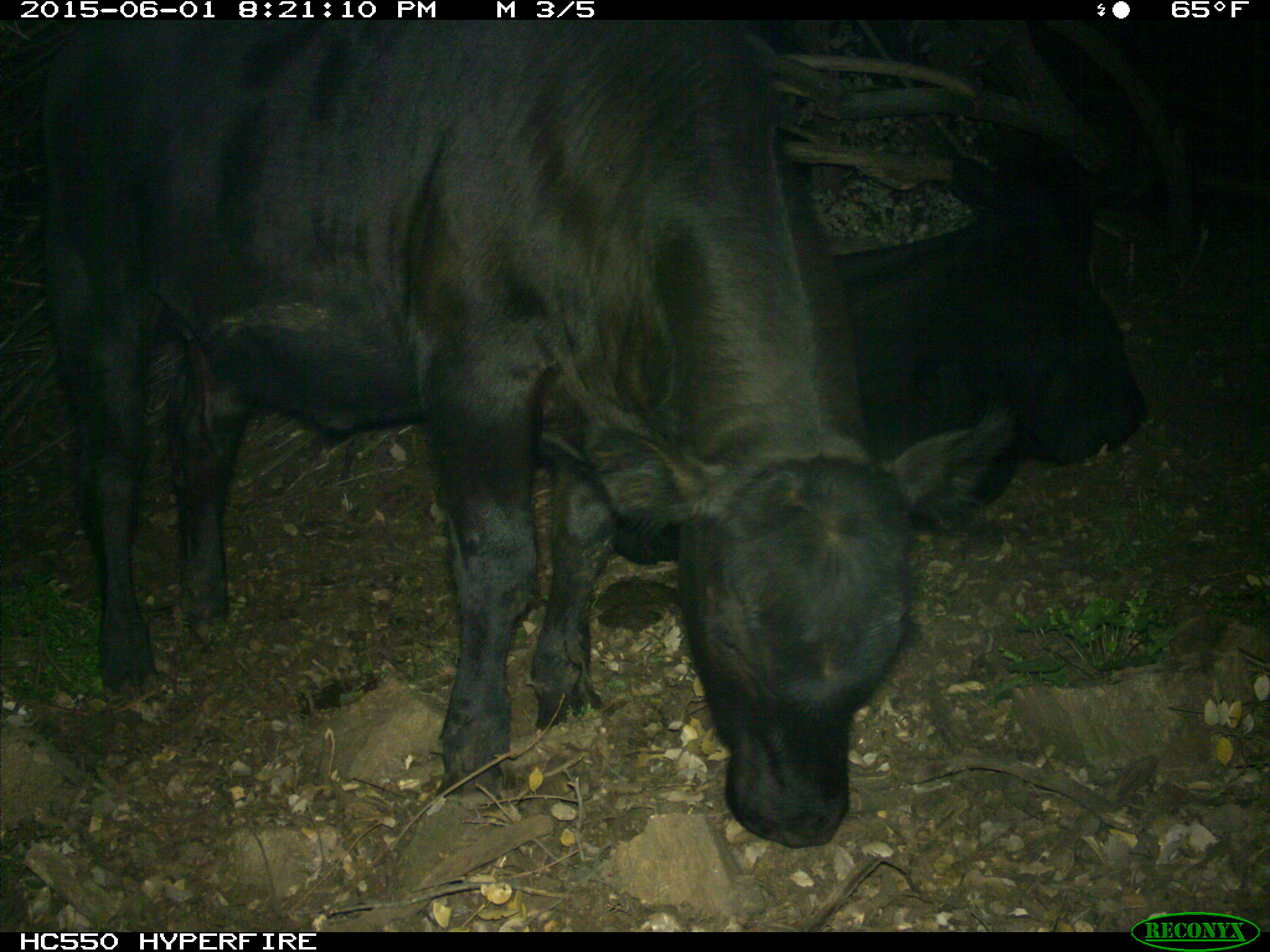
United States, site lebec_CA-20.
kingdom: Animalia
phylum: Chordata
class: Mammalia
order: Artiodactyla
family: Bovidae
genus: Bos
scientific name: Bos taurus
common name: domestic cow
Bos taurus (domestic cow).